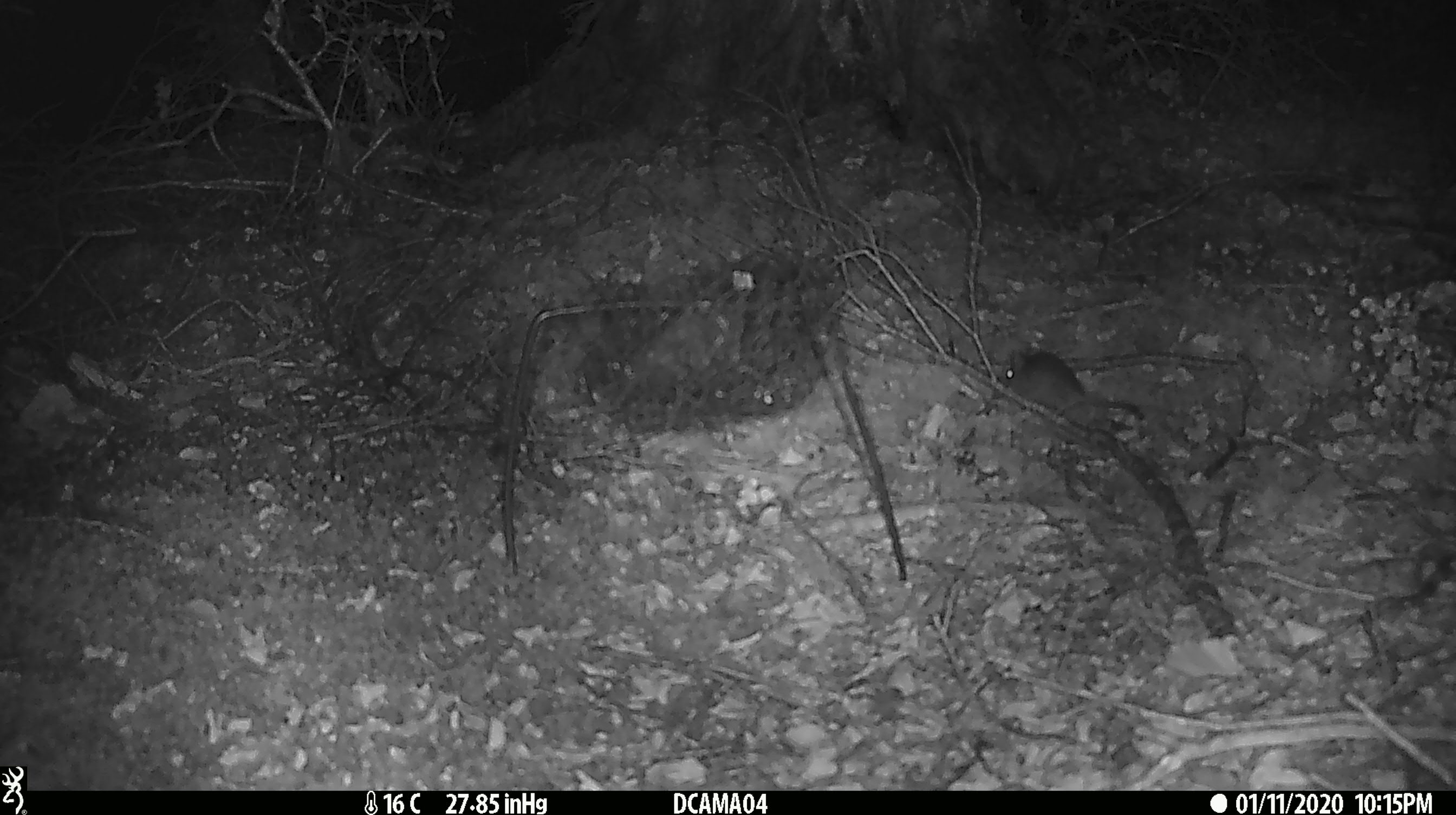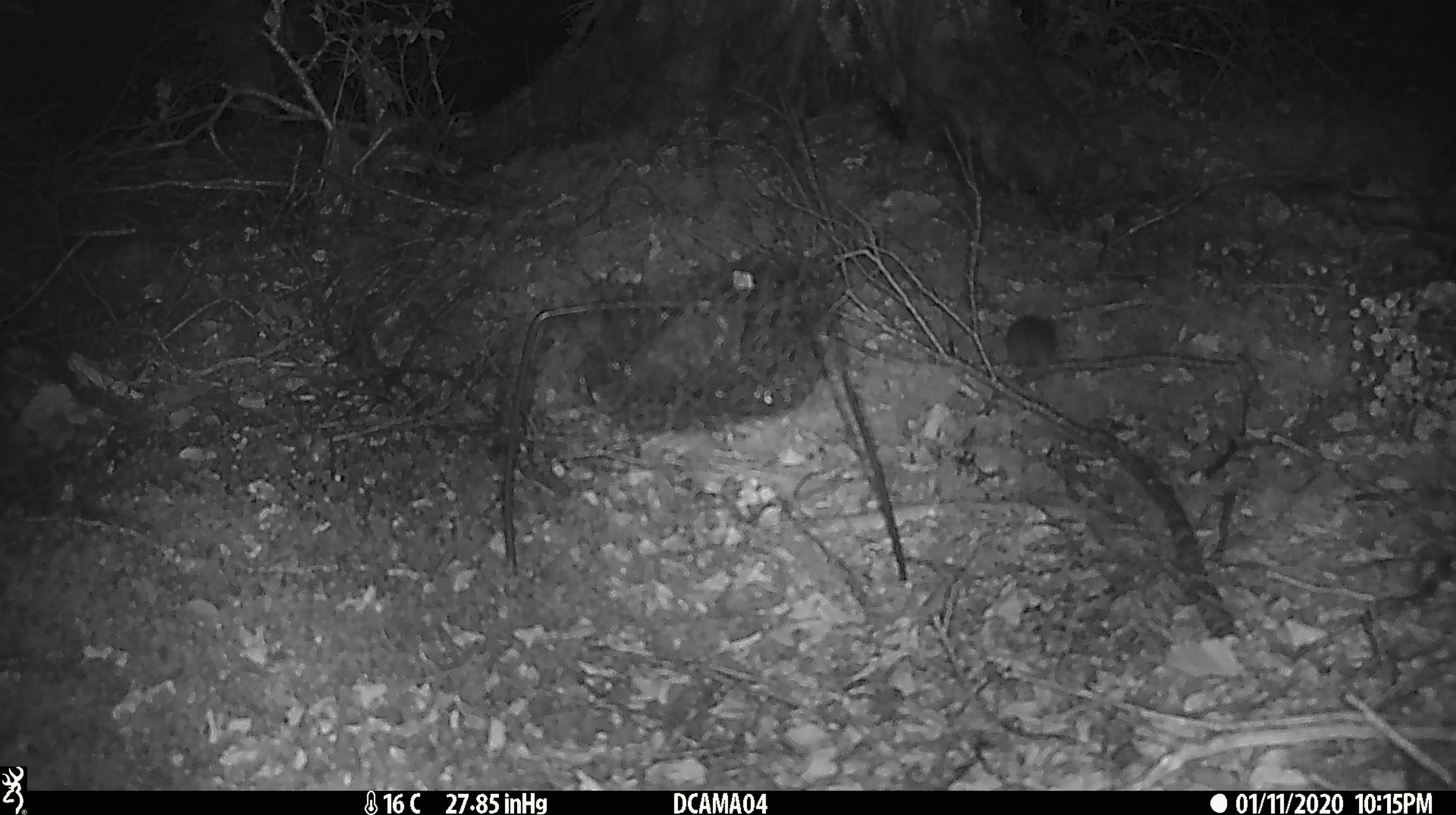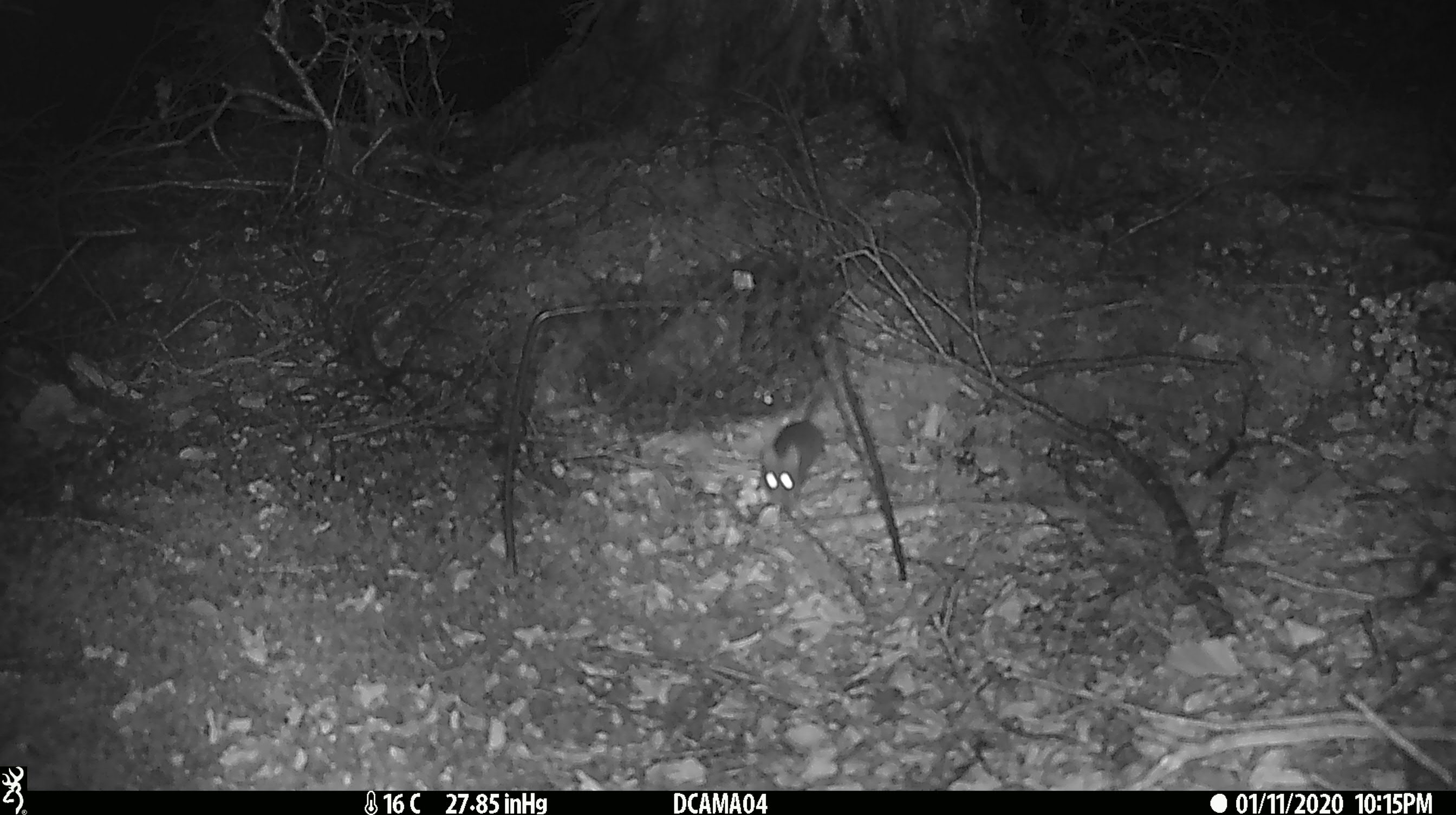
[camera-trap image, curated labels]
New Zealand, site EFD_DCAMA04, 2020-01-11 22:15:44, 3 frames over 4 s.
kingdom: Animalia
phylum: Chordata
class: Mammalia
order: Rodentia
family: Muridae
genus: Mus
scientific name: Mus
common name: mouse